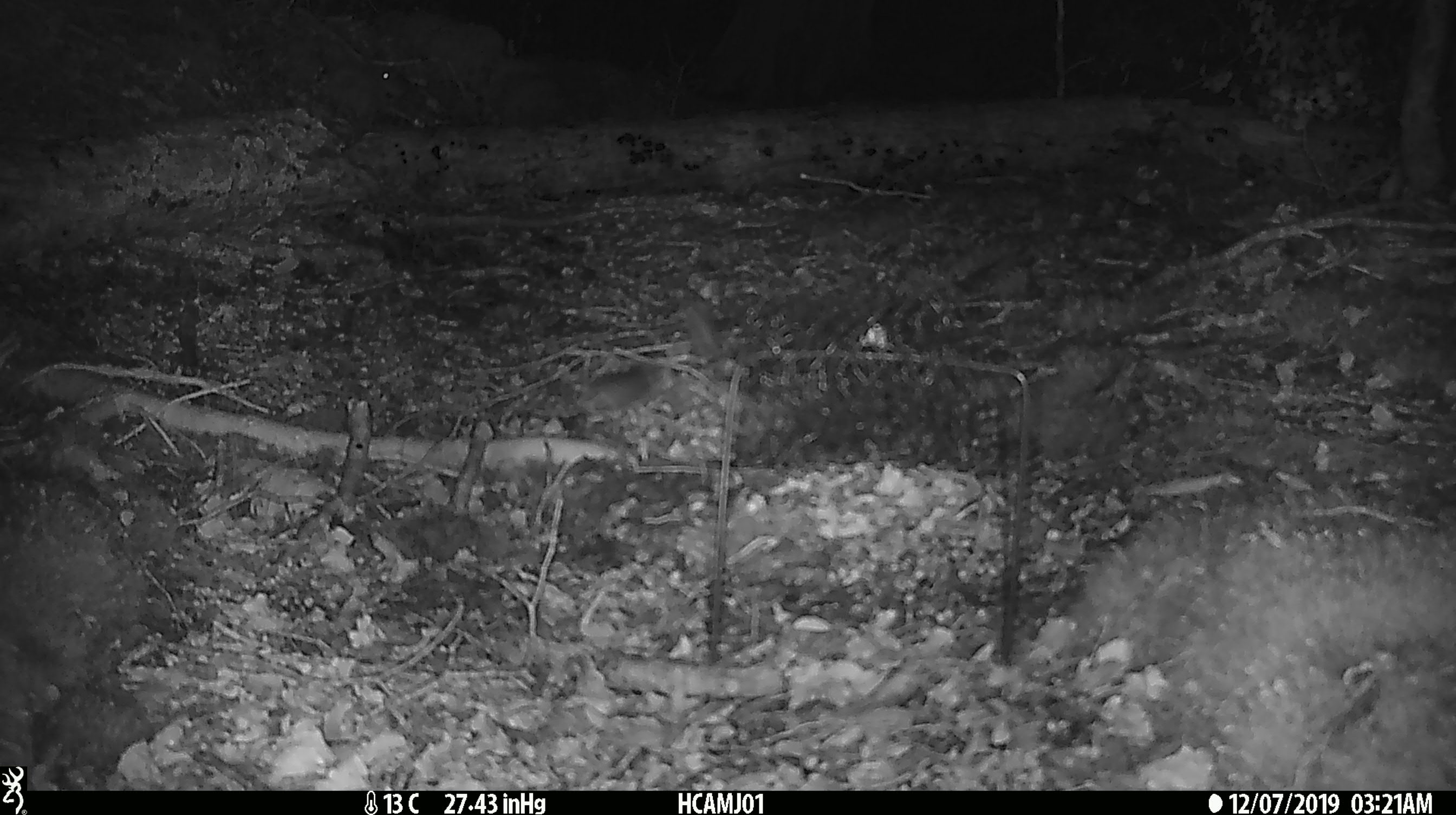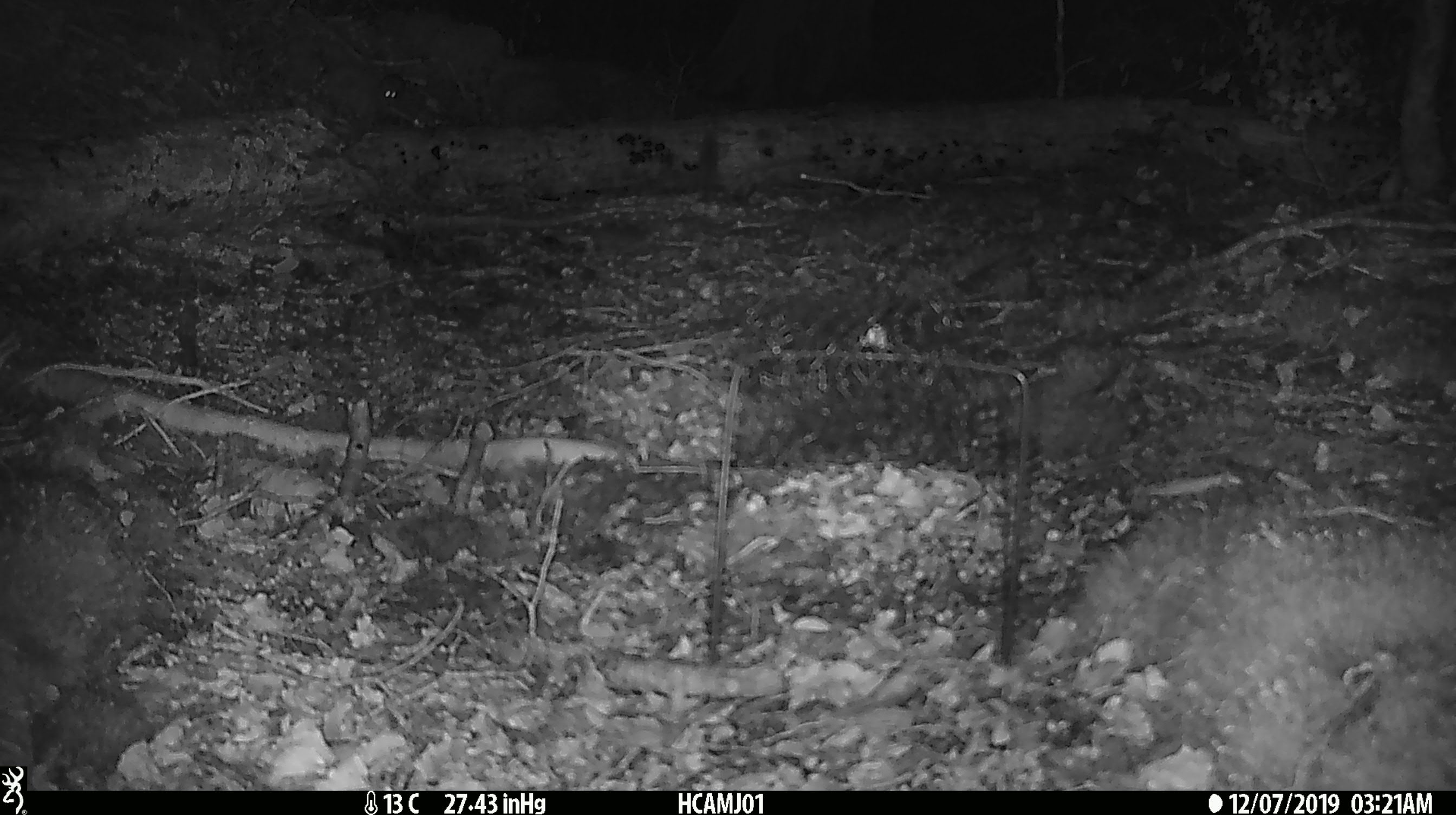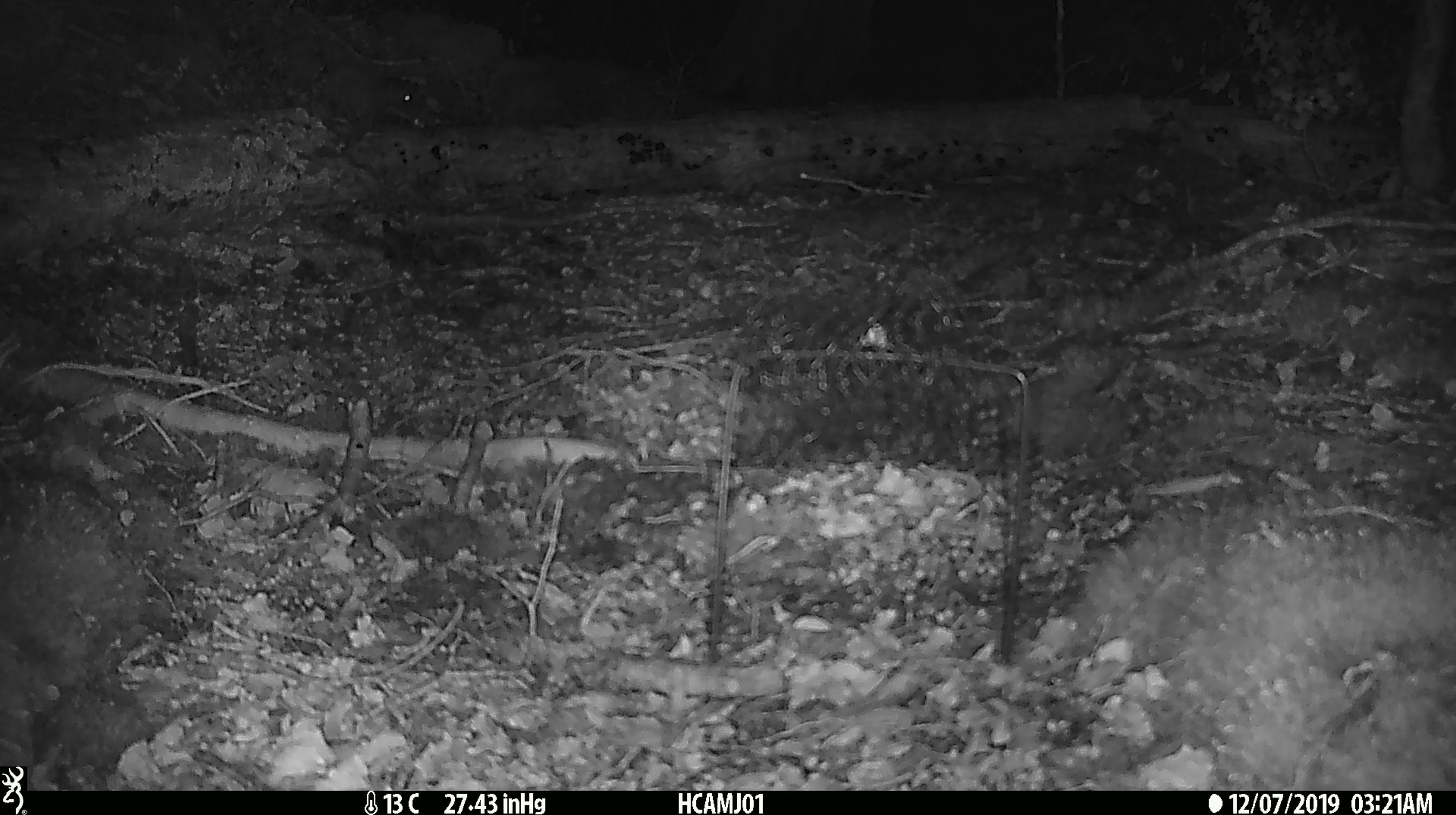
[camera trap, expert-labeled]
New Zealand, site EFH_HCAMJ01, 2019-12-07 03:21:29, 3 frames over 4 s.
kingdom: Animalia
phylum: Chordata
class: Mammalia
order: Rodentia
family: Muridae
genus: Mus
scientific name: Mus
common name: mouse